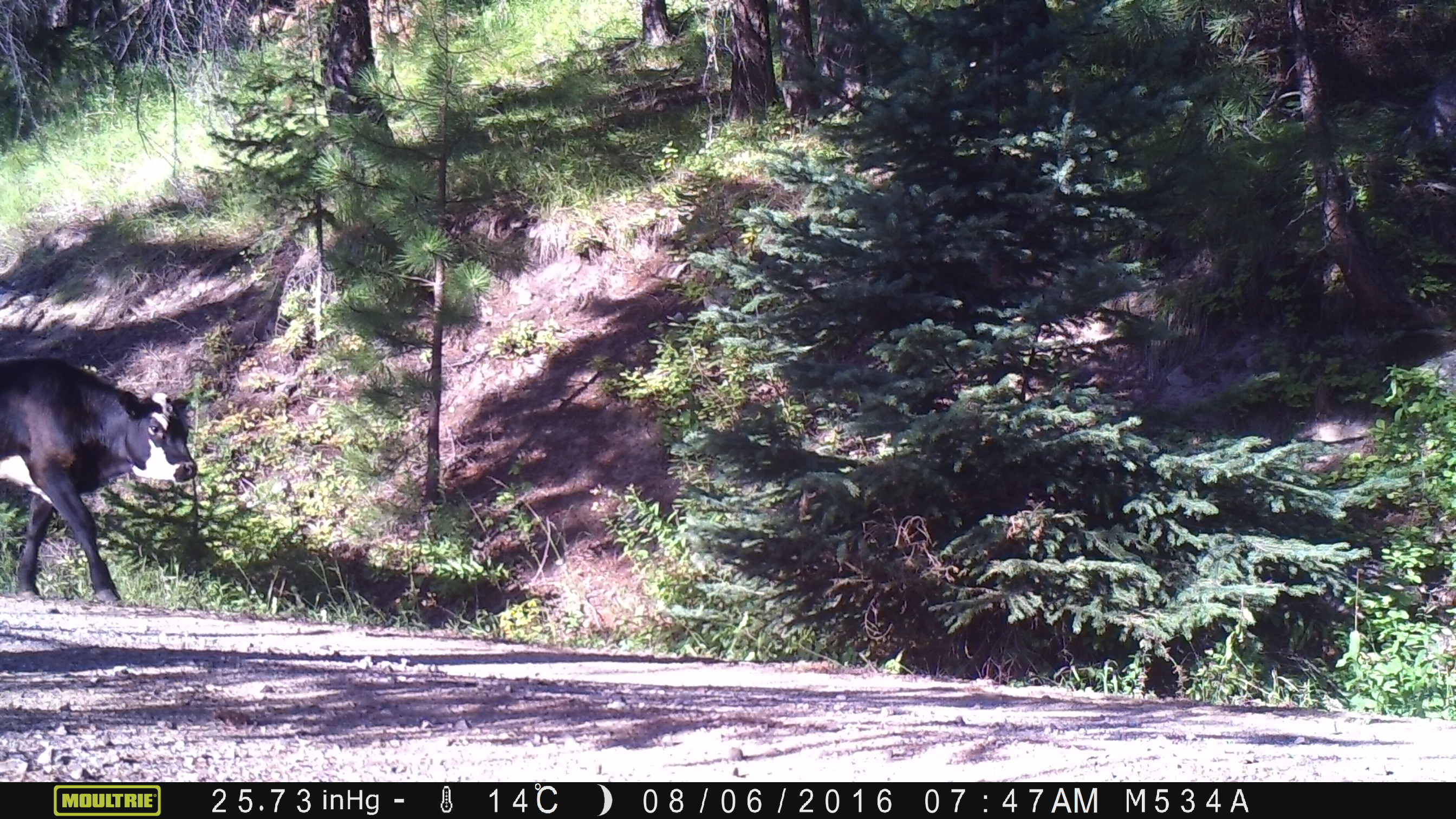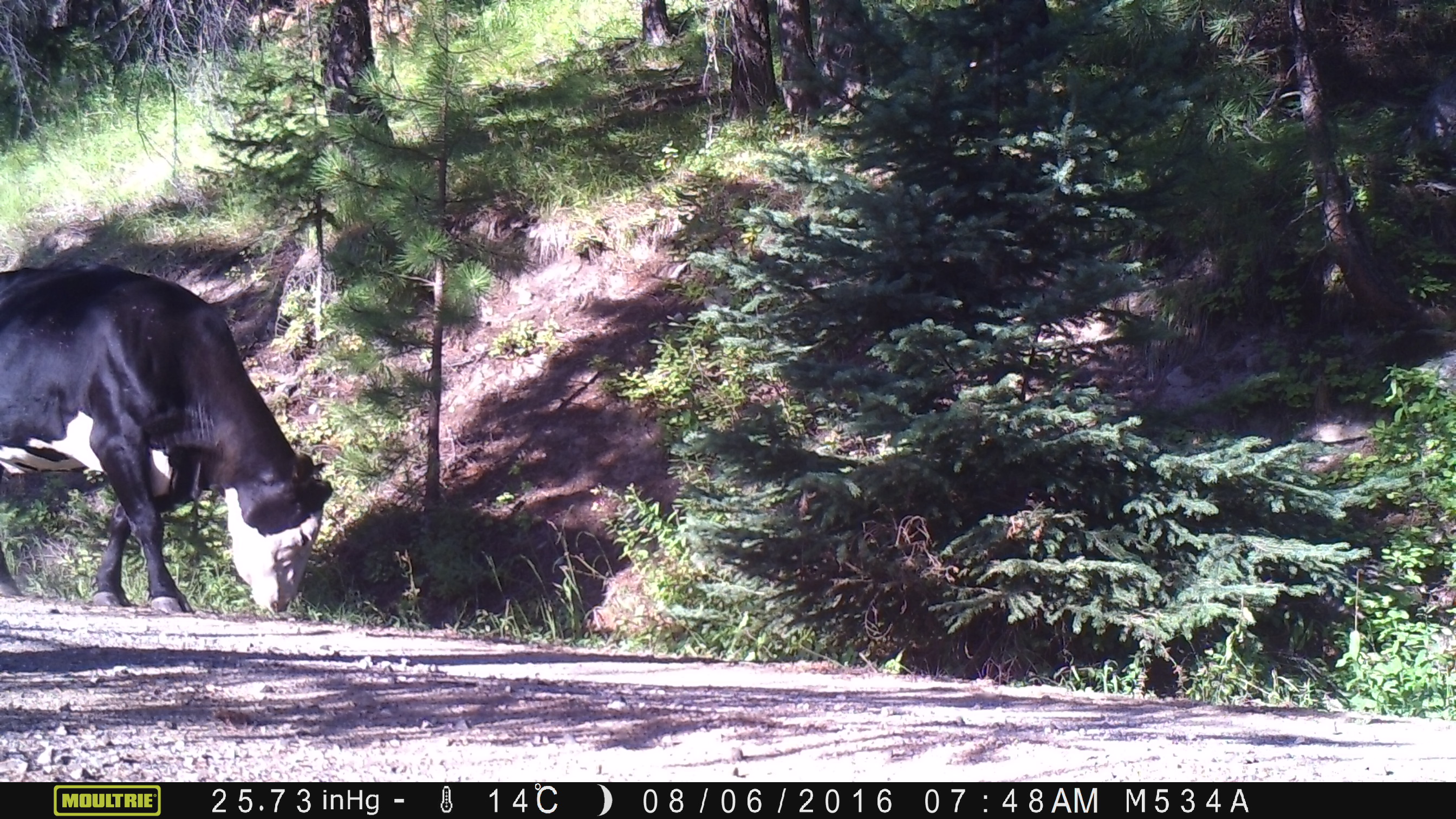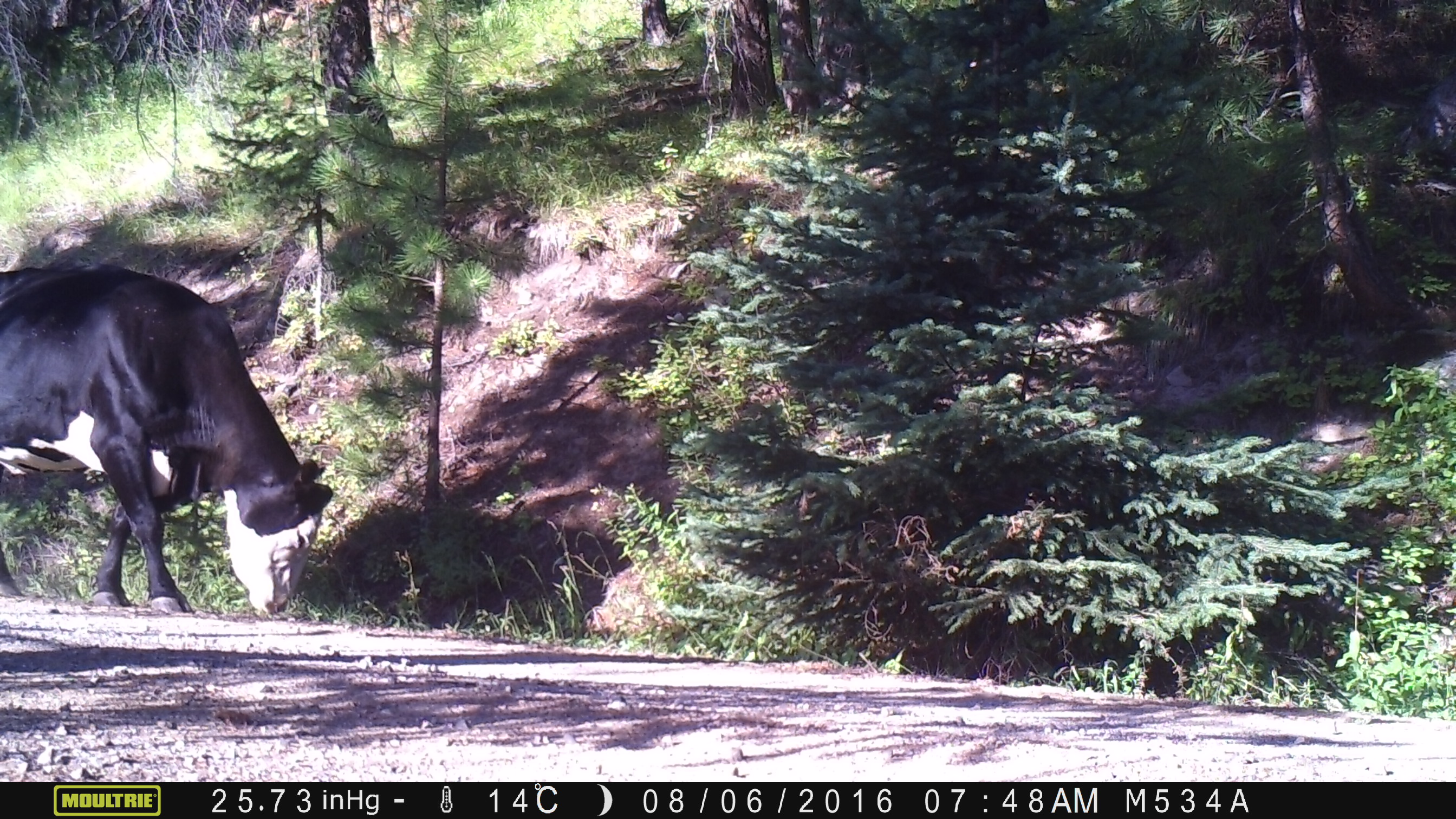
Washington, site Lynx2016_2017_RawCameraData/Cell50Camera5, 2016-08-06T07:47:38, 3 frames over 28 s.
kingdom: Animalia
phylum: Chordata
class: Mammalia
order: Artiodactyla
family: Bovidae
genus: Bos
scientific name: Bos taurus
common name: domestic cattle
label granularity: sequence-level